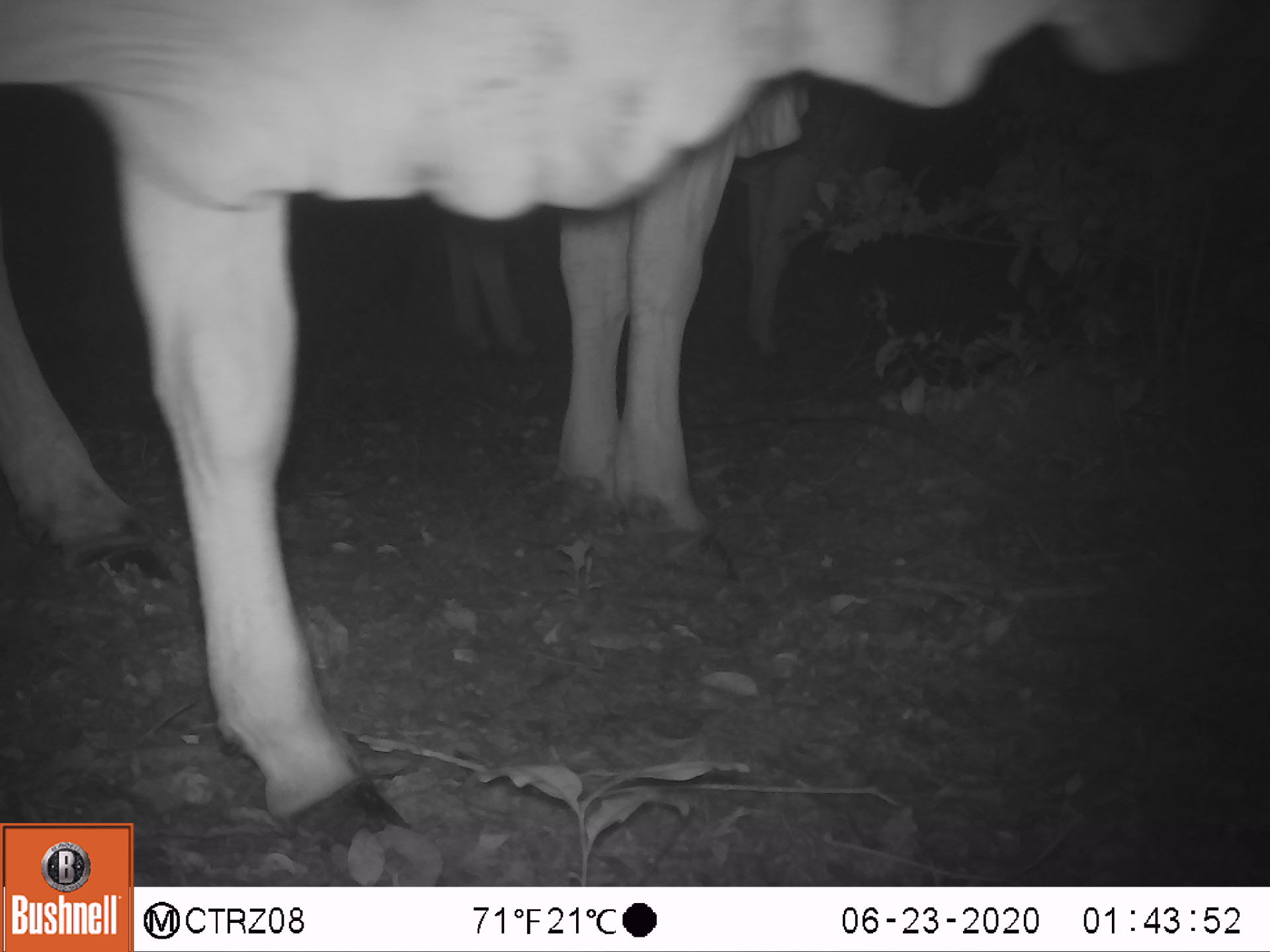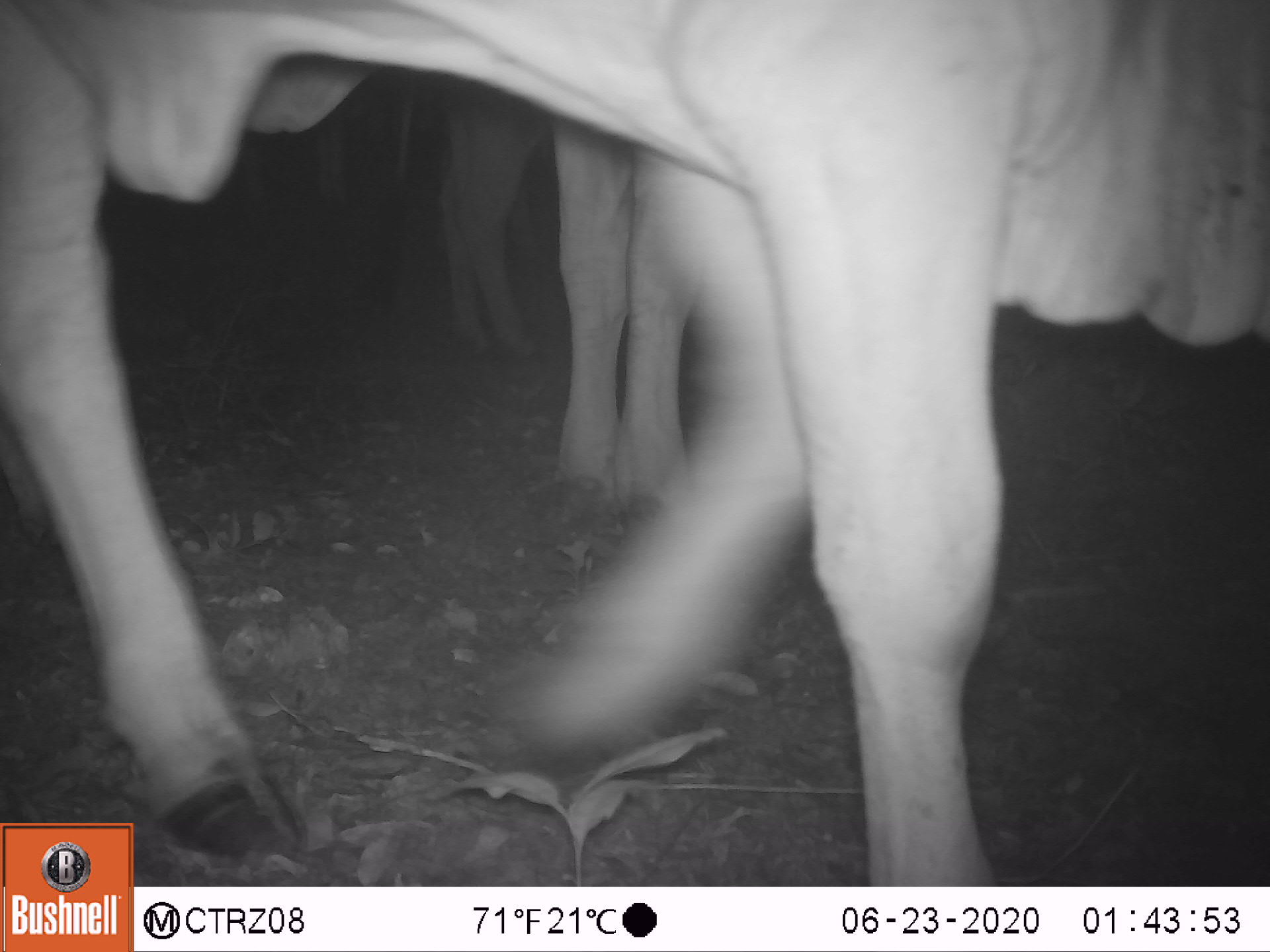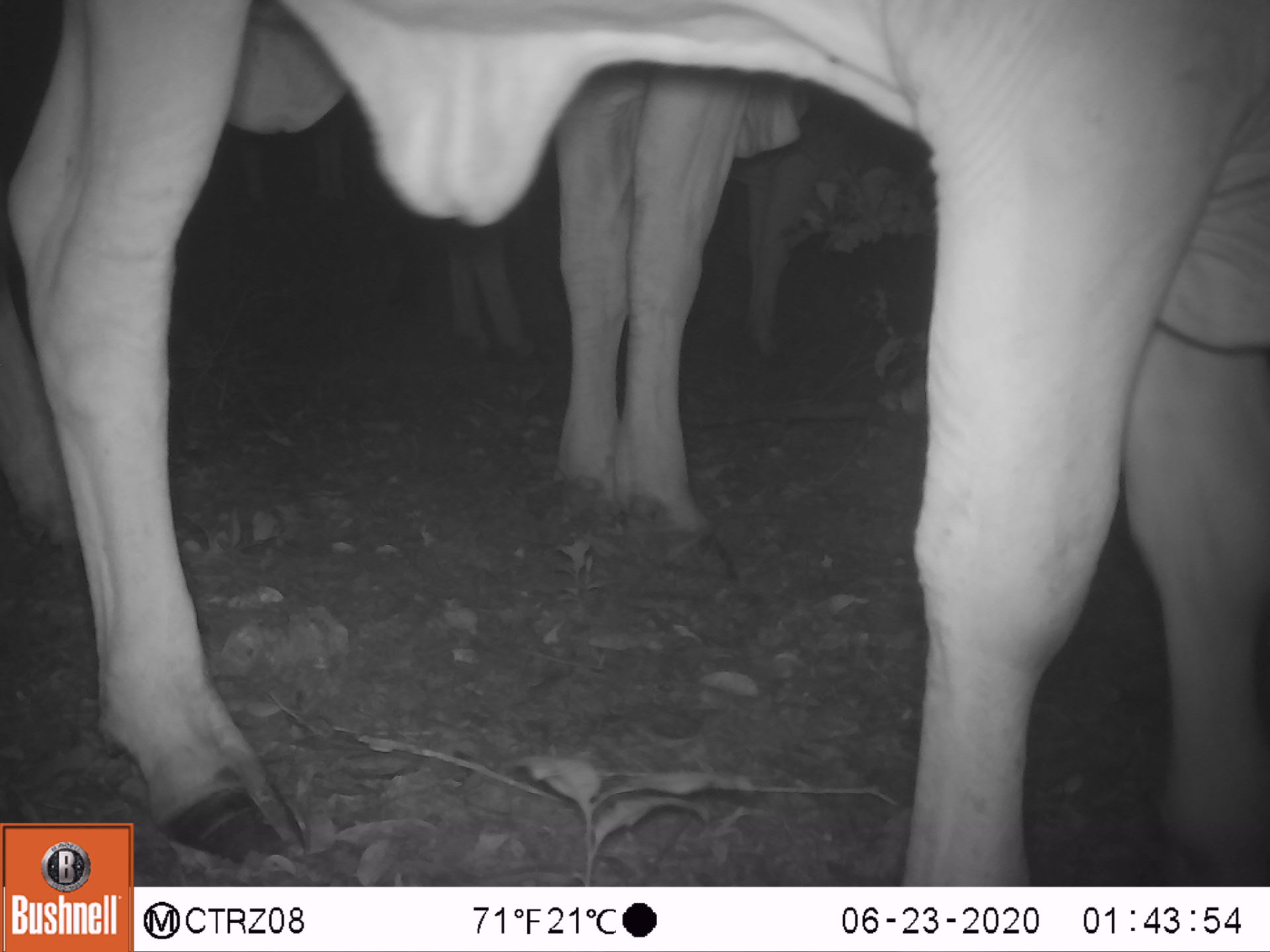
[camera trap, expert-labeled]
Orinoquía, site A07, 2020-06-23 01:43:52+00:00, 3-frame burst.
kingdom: Animalia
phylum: Chordata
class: Mammalia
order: Artiodactyla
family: Bovidae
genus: Bos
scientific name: Bos taurus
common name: cow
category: cattle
Cattle (cow) (Bos taurus).